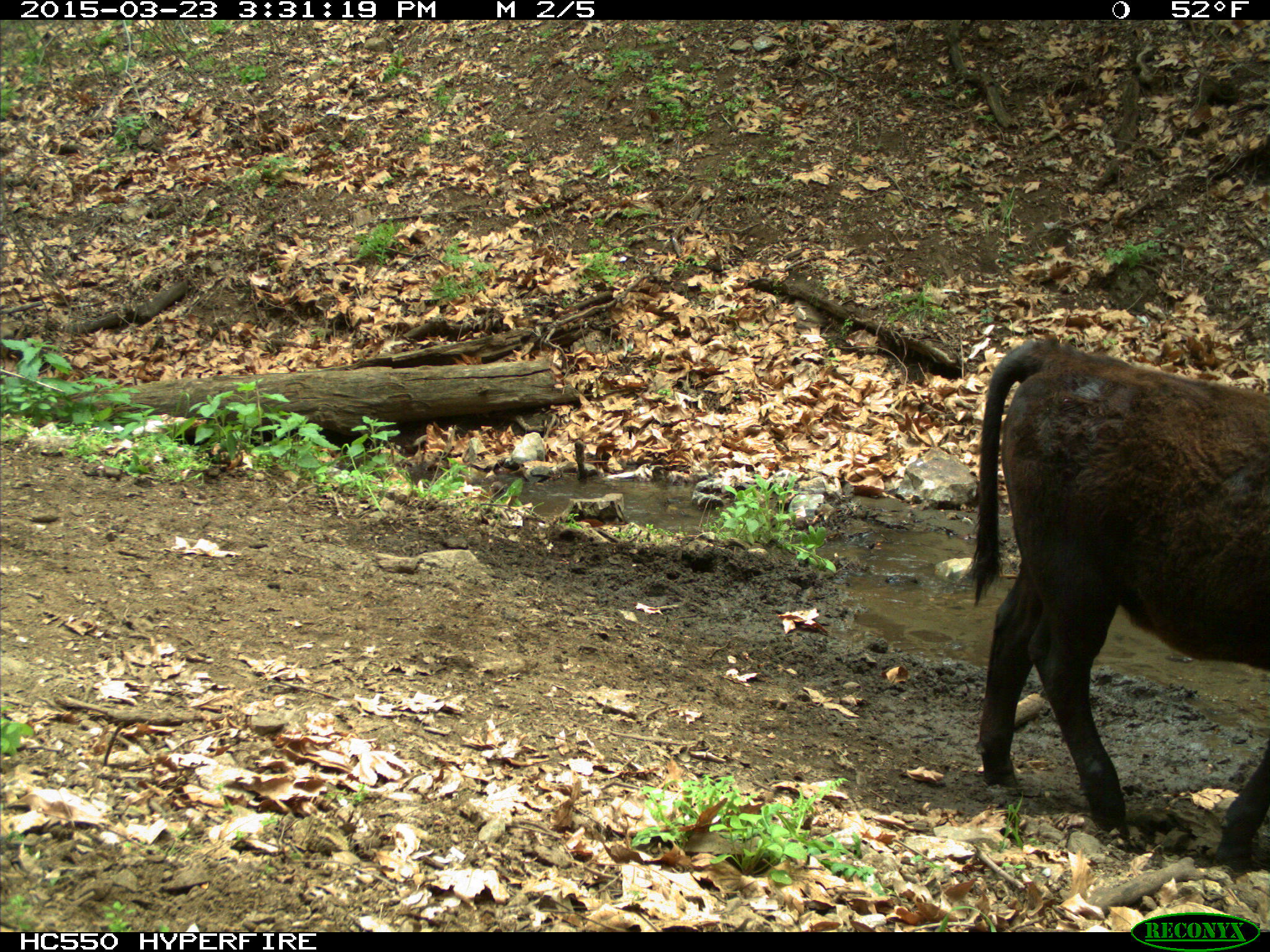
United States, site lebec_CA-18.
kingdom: Animalia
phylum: Chordata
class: Mammalia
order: Artiodactyla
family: Bovidae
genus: Bos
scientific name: Bos taurus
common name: domestic cow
Bos taurus (domestic cow).